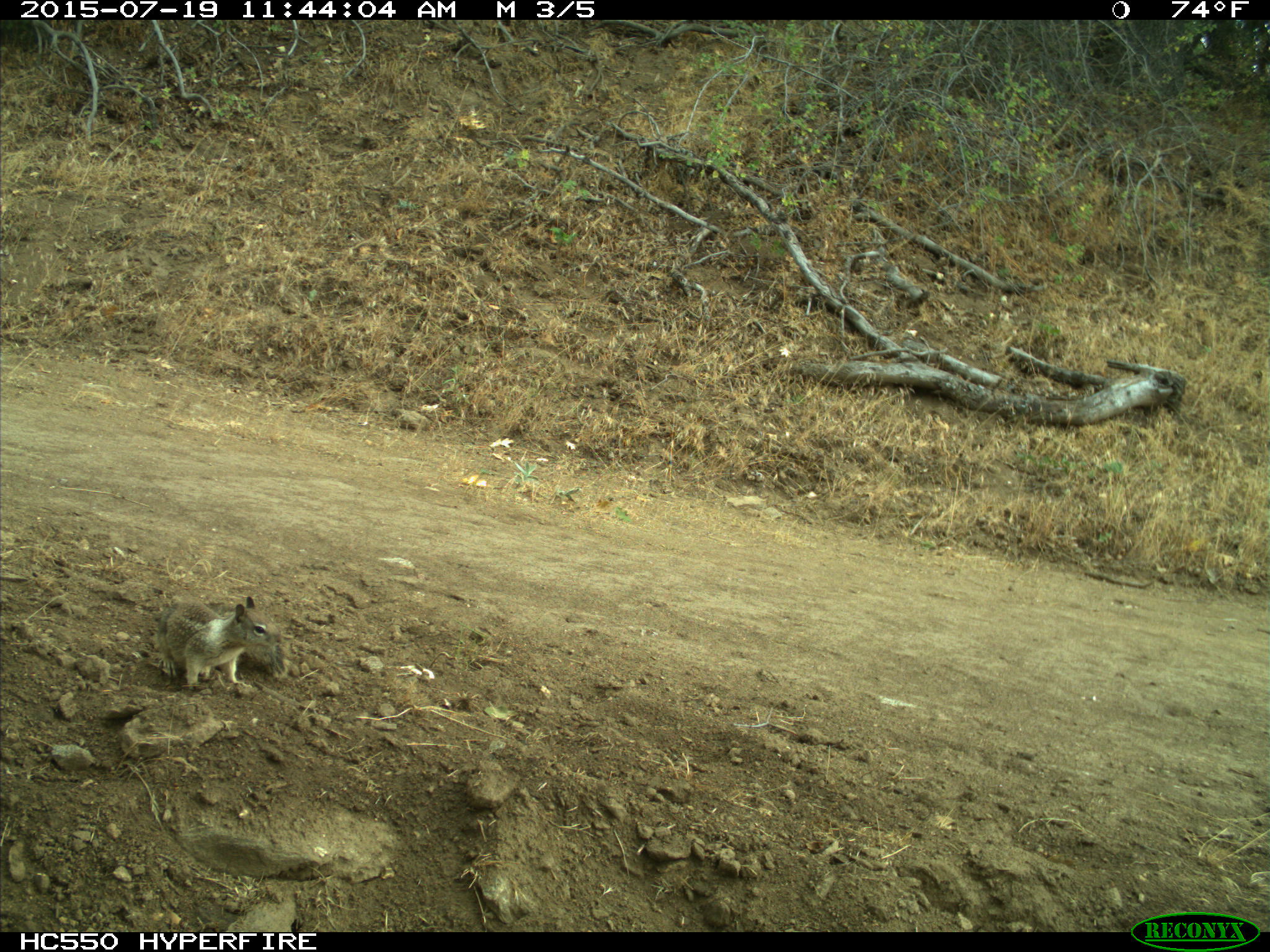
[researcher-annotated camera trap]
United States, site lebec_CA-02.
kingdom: Animalia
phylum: Chordata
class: Mammalia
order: Rodentia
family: Sciuridae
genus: Otospermophilus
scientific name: Otospermophilus beecheyi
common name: california ground squirrel